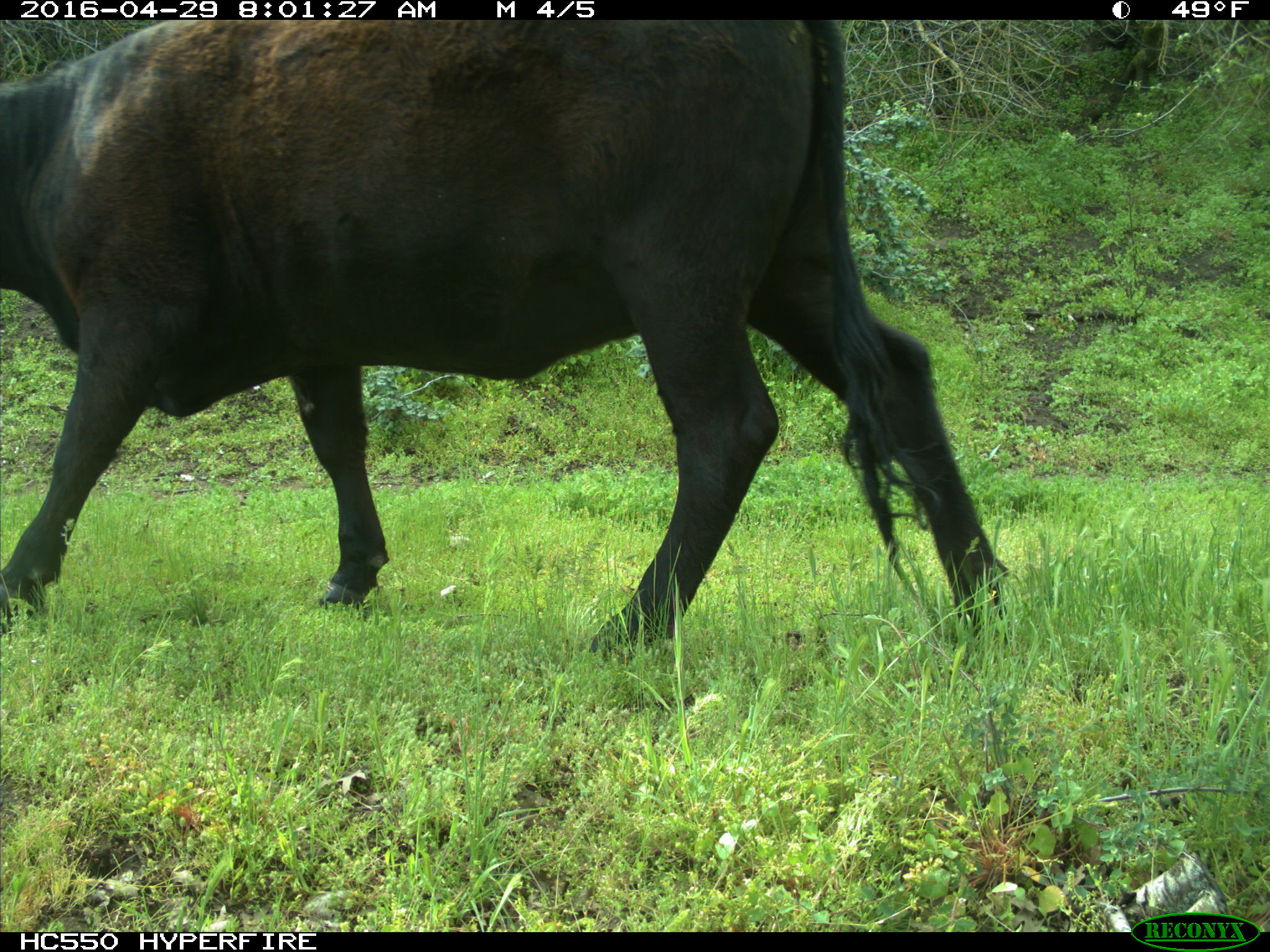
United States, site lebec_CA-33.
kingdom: Animalia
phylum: Chordata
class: Mammalia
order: Artiodactyla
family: Bovidae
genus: Bos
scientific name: Bos taurus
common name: domestic cow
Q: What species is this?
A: Bos taurus (domestic cow).